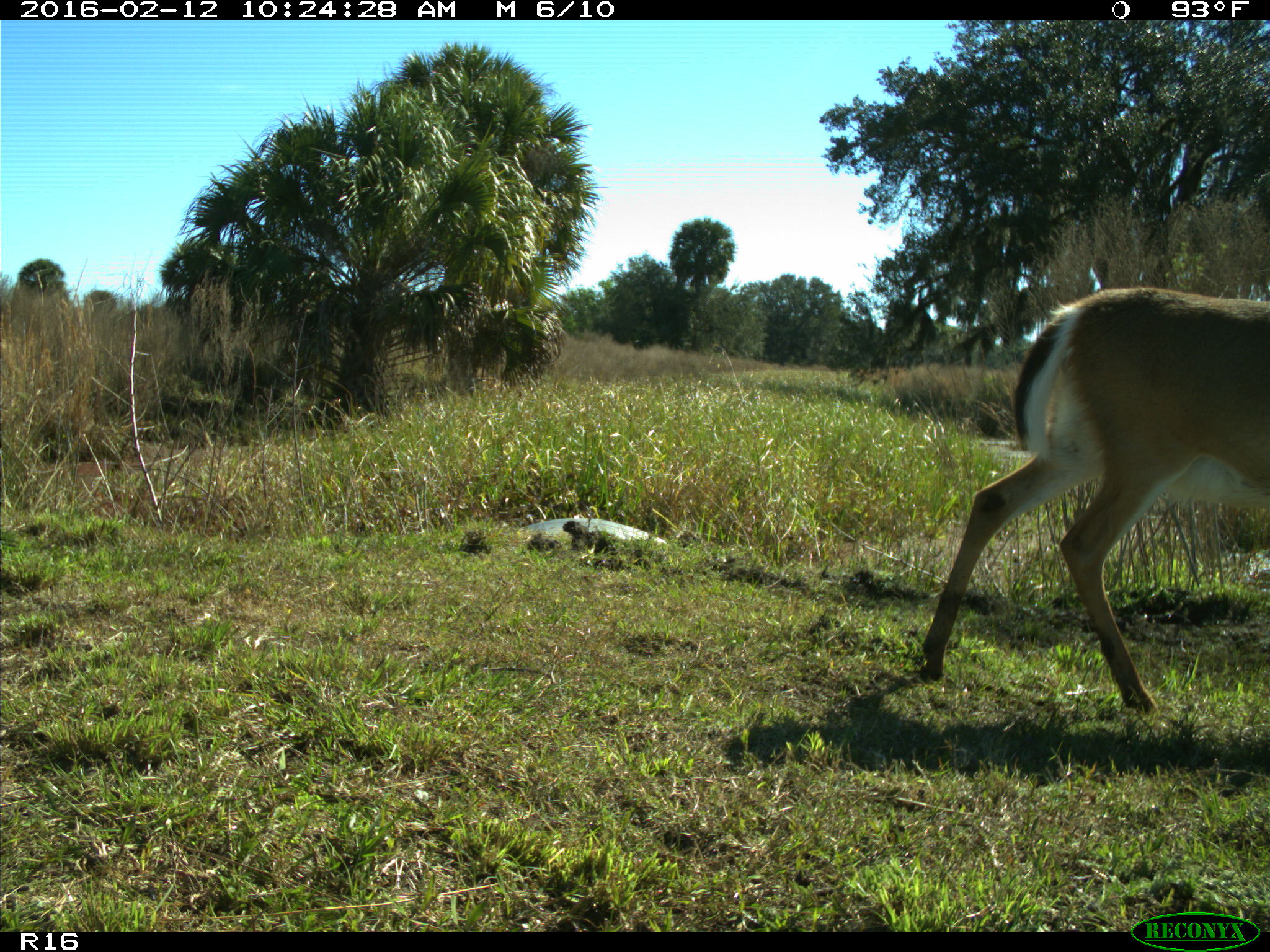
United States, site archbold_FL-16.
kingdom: Animalia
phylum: Chordata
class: Mammalia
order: Artiodactyla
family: Cervidae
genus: Odocoileus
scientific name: Odocoileus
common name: deer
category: unidentified deer